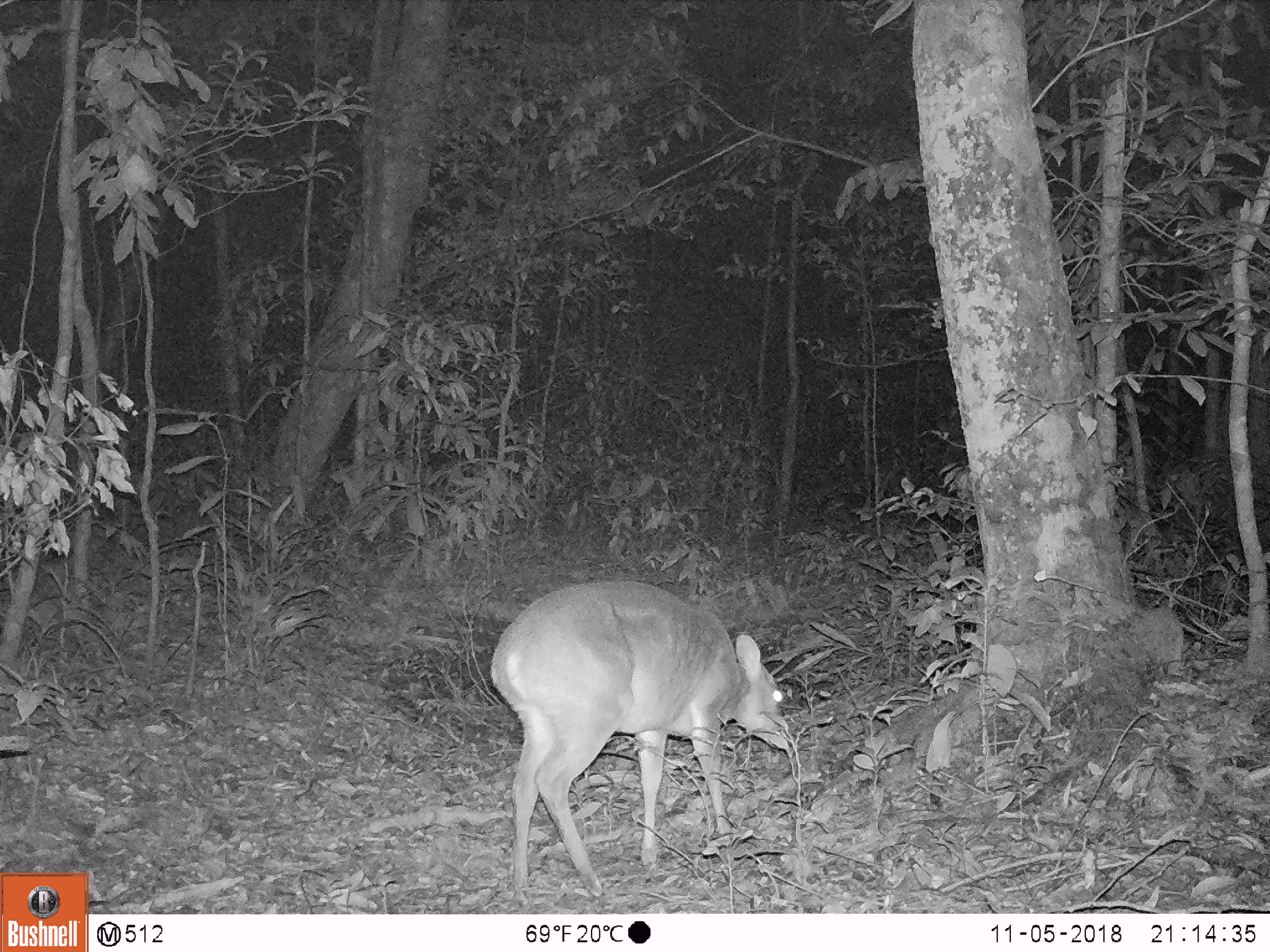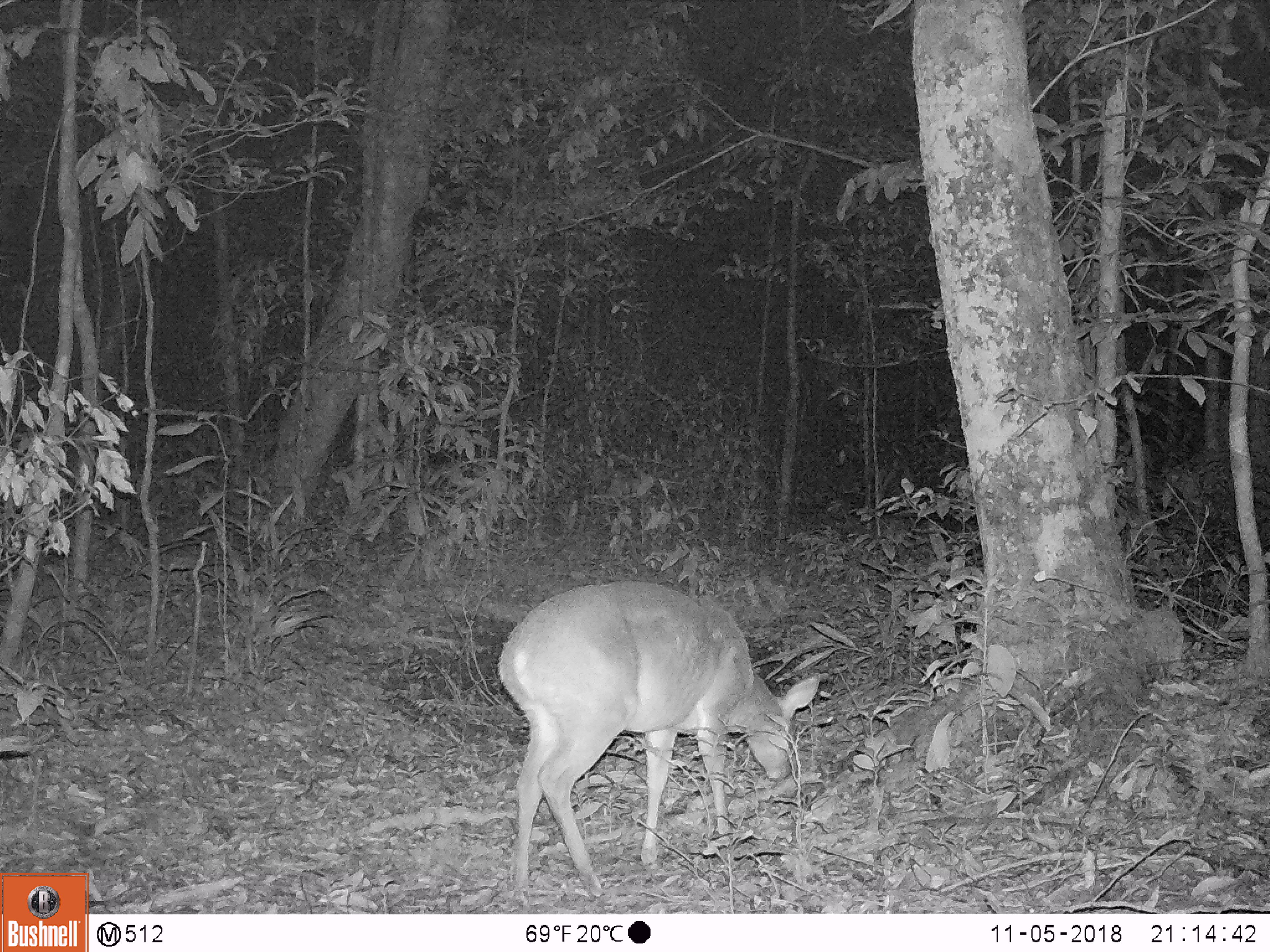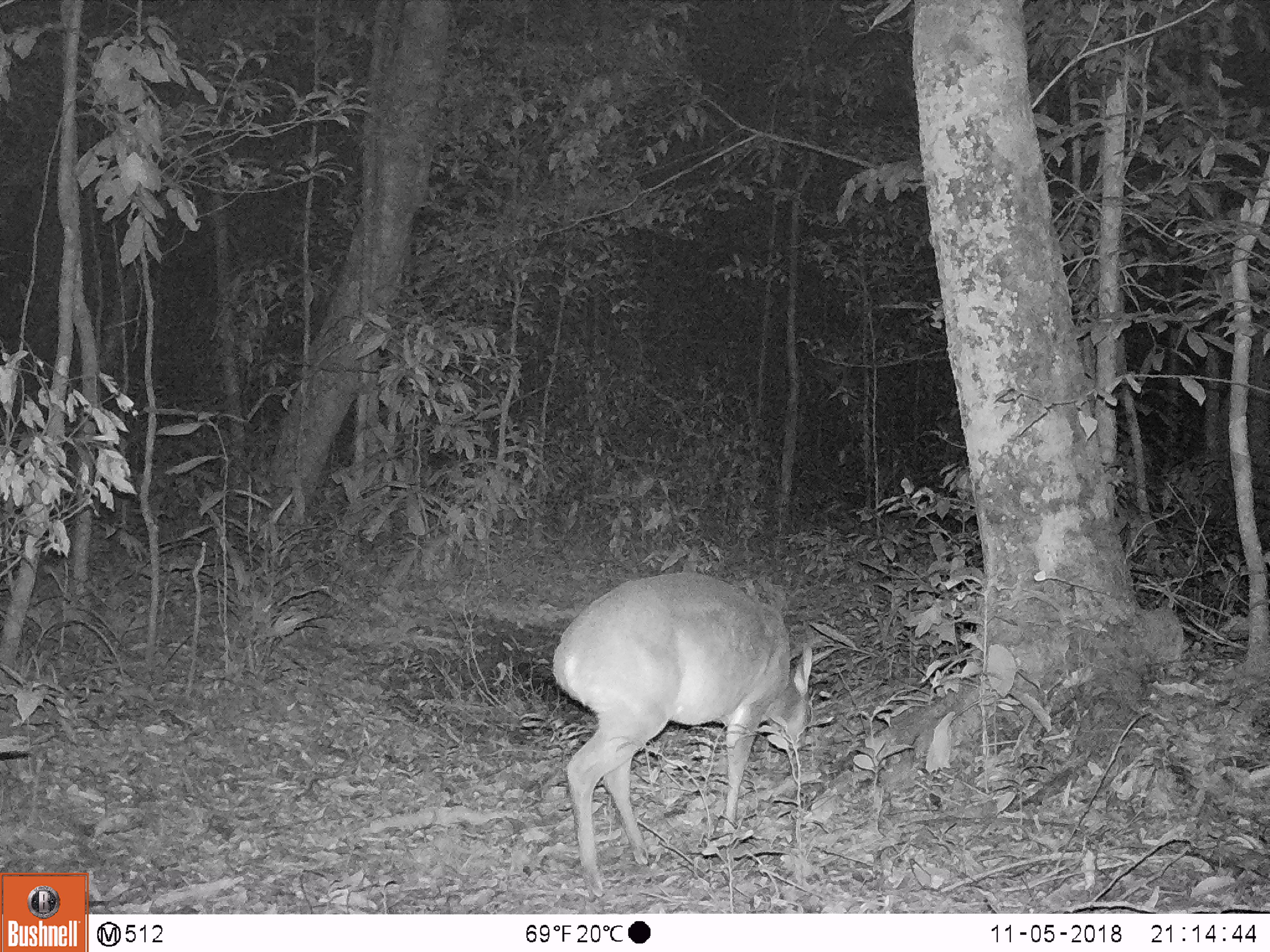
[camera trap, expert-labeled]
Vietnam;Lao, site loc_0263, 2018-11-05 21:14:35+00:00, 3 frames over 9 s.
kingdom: Animalia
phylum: Chordata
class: Mammalia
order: Artiodactyla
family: Cervidae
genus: Muntiacus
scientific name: Muntiacus vuquangensis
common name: large-antlered muntjac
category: large antlered muntjac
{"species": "large antlered muntjac (large-antlered muntjac) (Muntiacus vuquangensis)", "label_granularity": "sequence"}